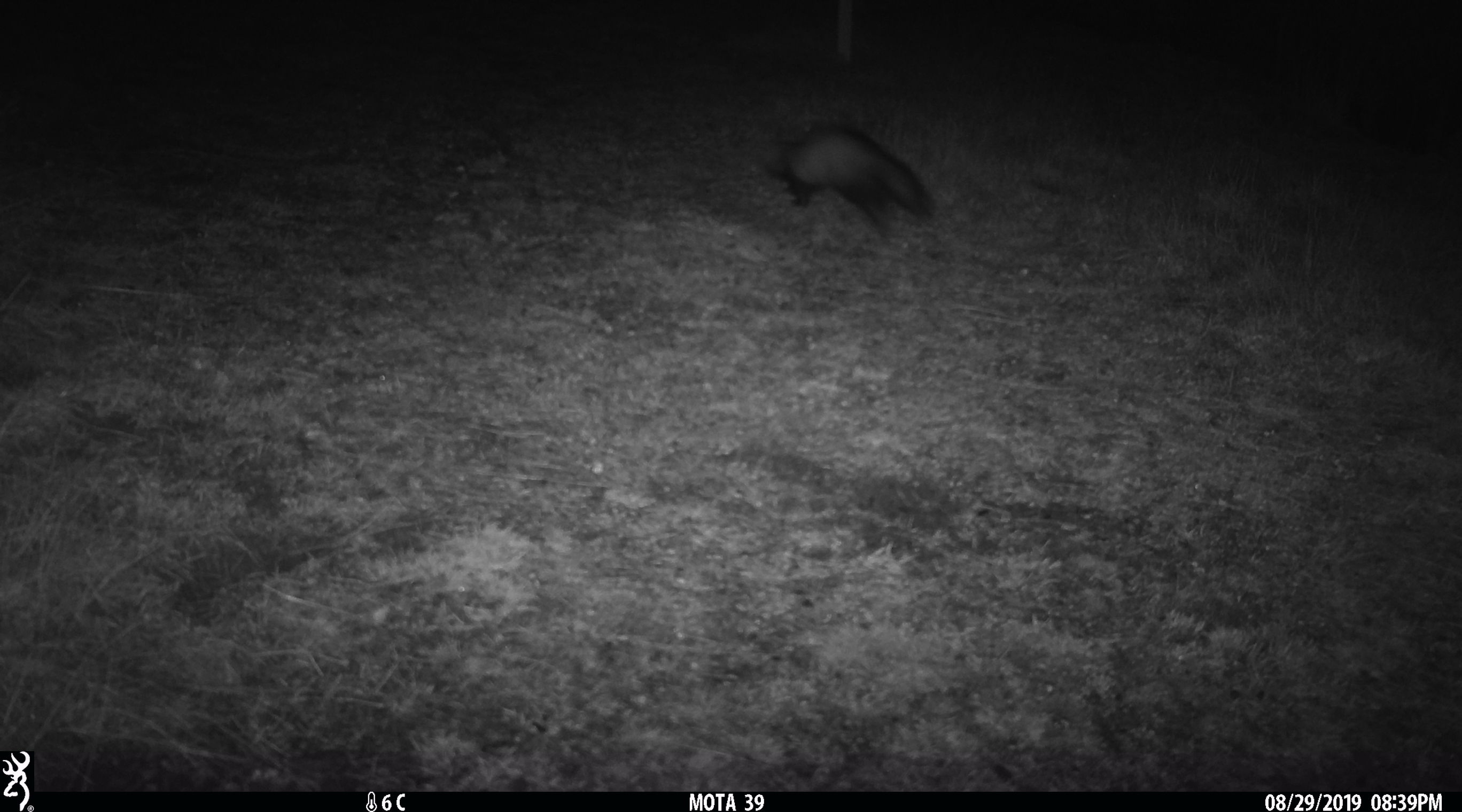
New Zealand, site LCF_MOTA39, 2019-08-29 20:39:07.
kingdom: Animalia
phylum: Chordata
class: Mammalia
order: Carnivora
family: Mustelidae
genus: Mustela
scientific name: Mustela furo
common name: ferret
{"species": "ferret (Mustela furo)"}